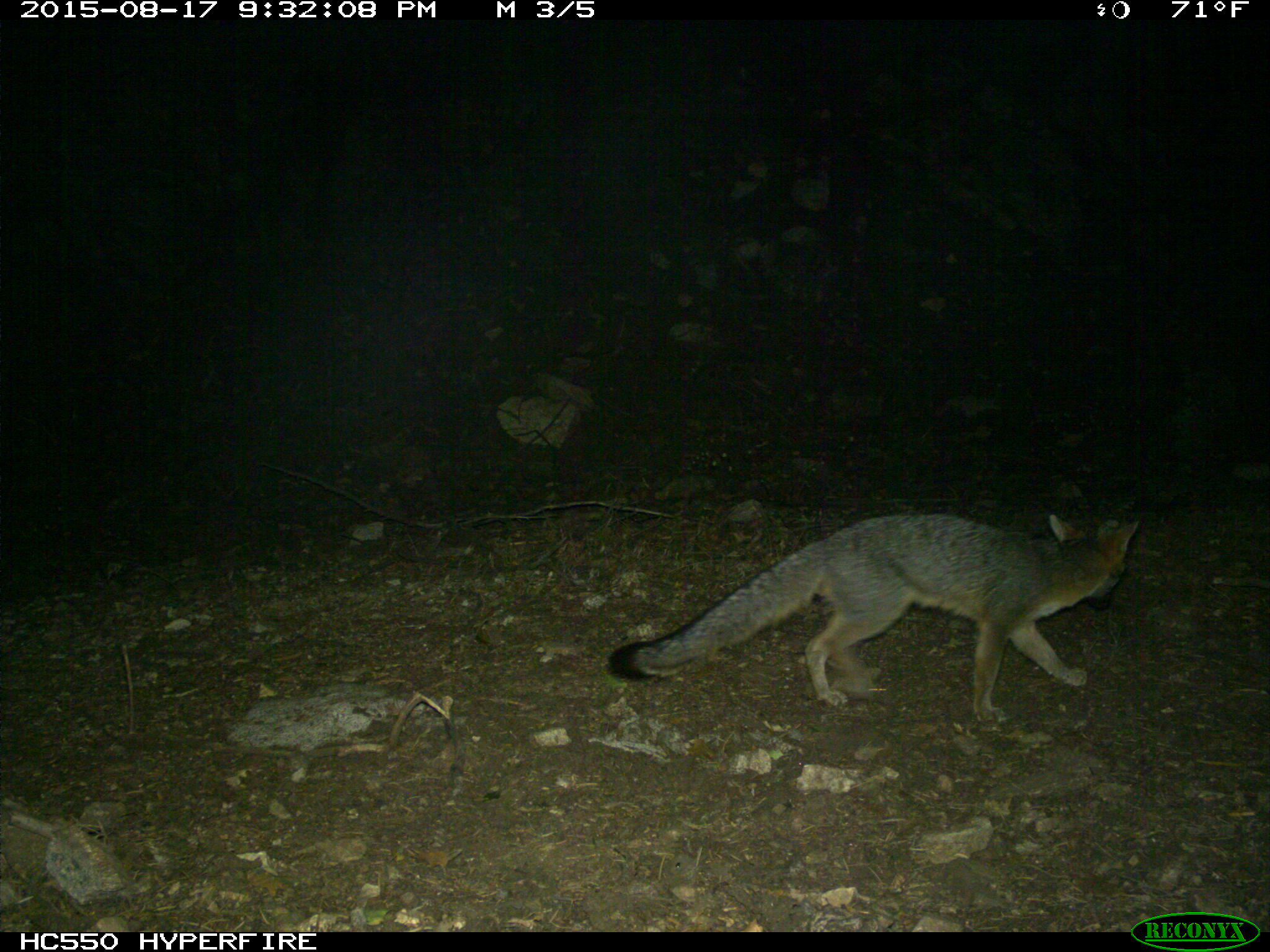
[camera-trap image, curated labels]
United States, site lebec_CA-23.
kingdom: Animalia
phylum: Chordata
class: Mammalia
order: Carnivora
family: Canidae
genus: Urocyon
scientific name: Urocyon cinereoargenteus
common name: gray fox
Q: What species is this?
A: Urocyon cinereoargenteus (gray fox).